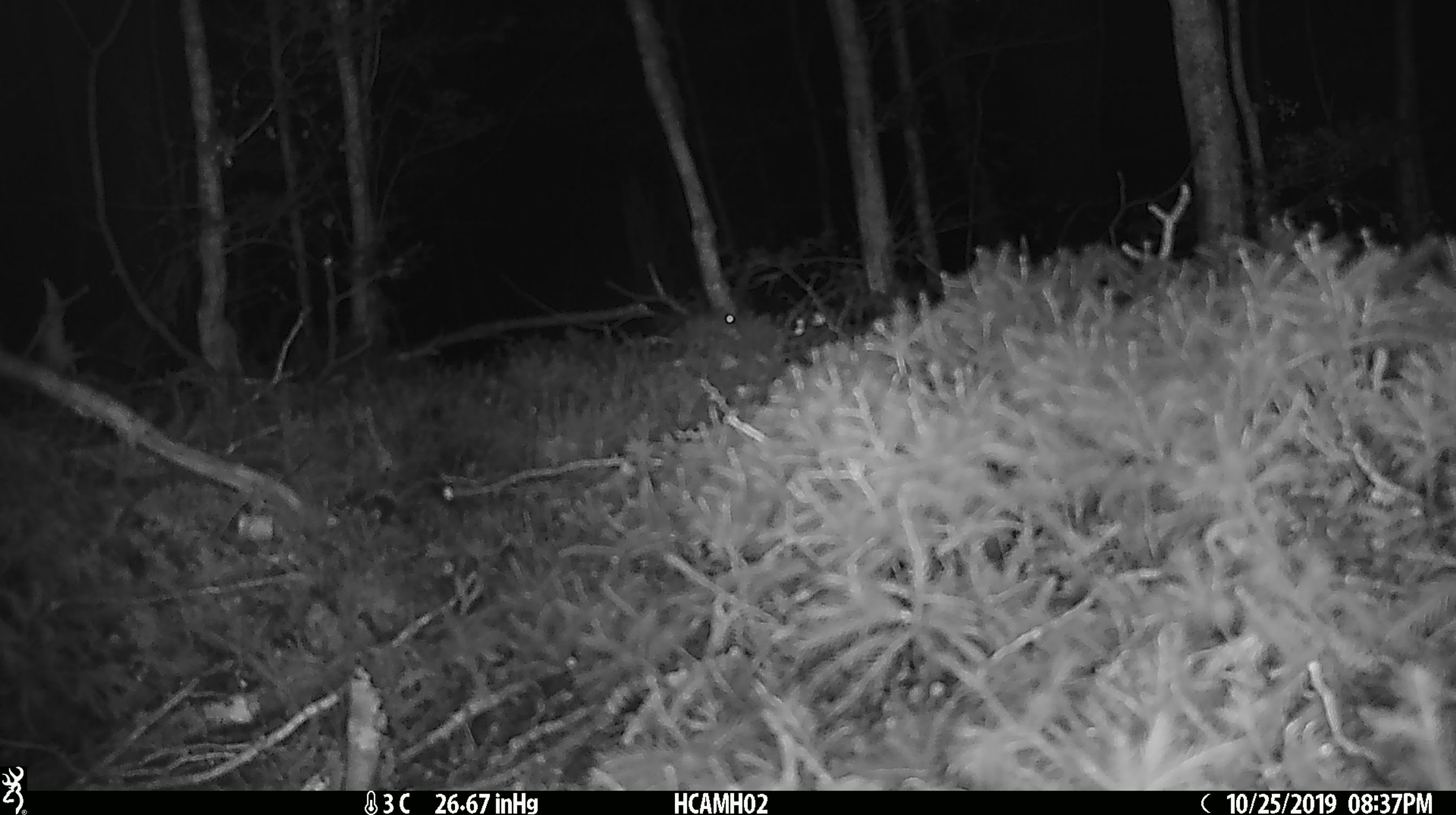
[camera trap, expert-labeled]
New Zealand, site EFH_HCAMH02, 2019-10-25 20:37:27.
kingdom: Animalia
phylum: Chordata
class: Mammalia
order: Rodentia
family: Muridae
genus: Mus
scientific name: Mus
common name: mouse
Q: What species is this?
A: Mouse (Mus).